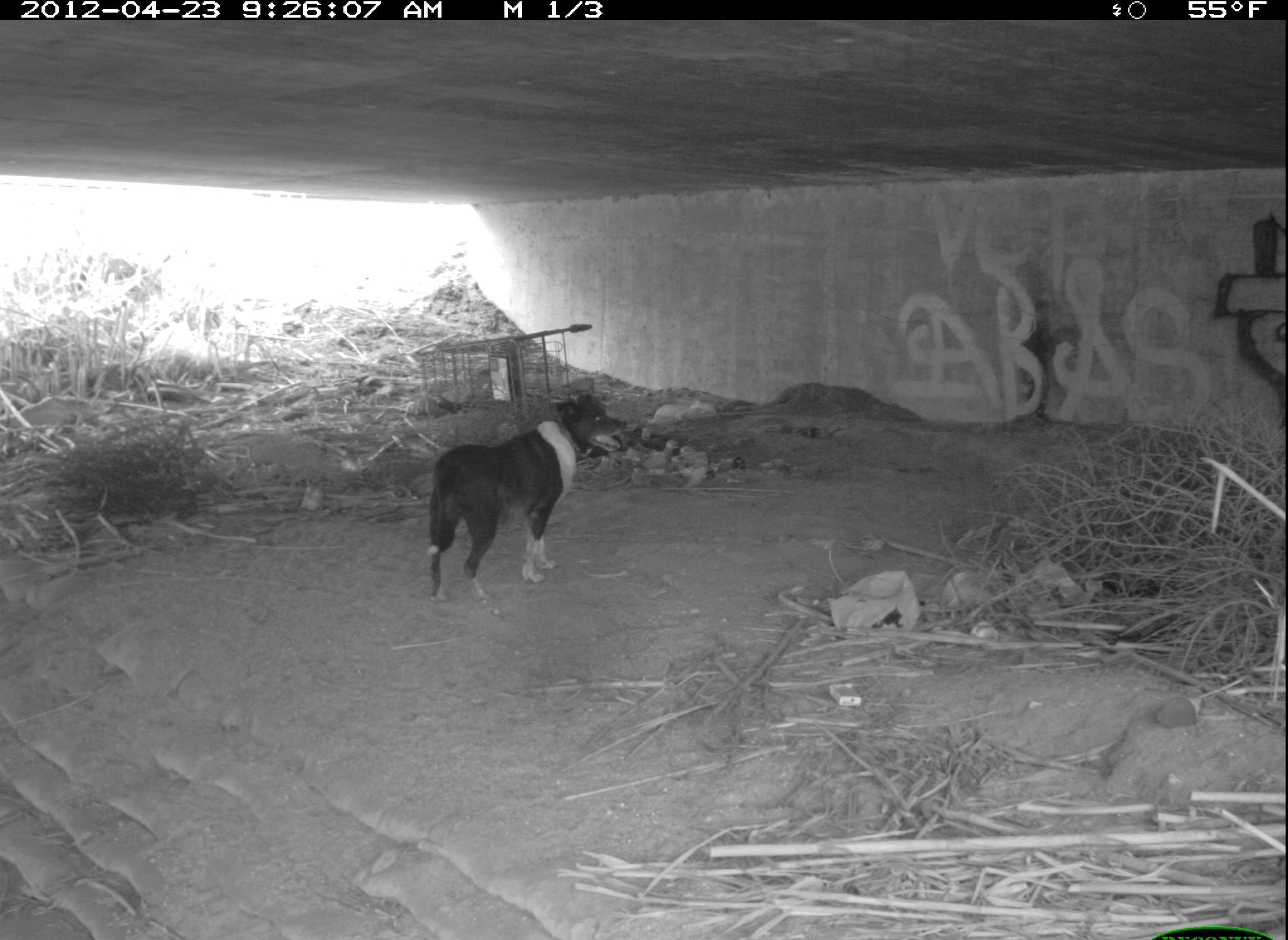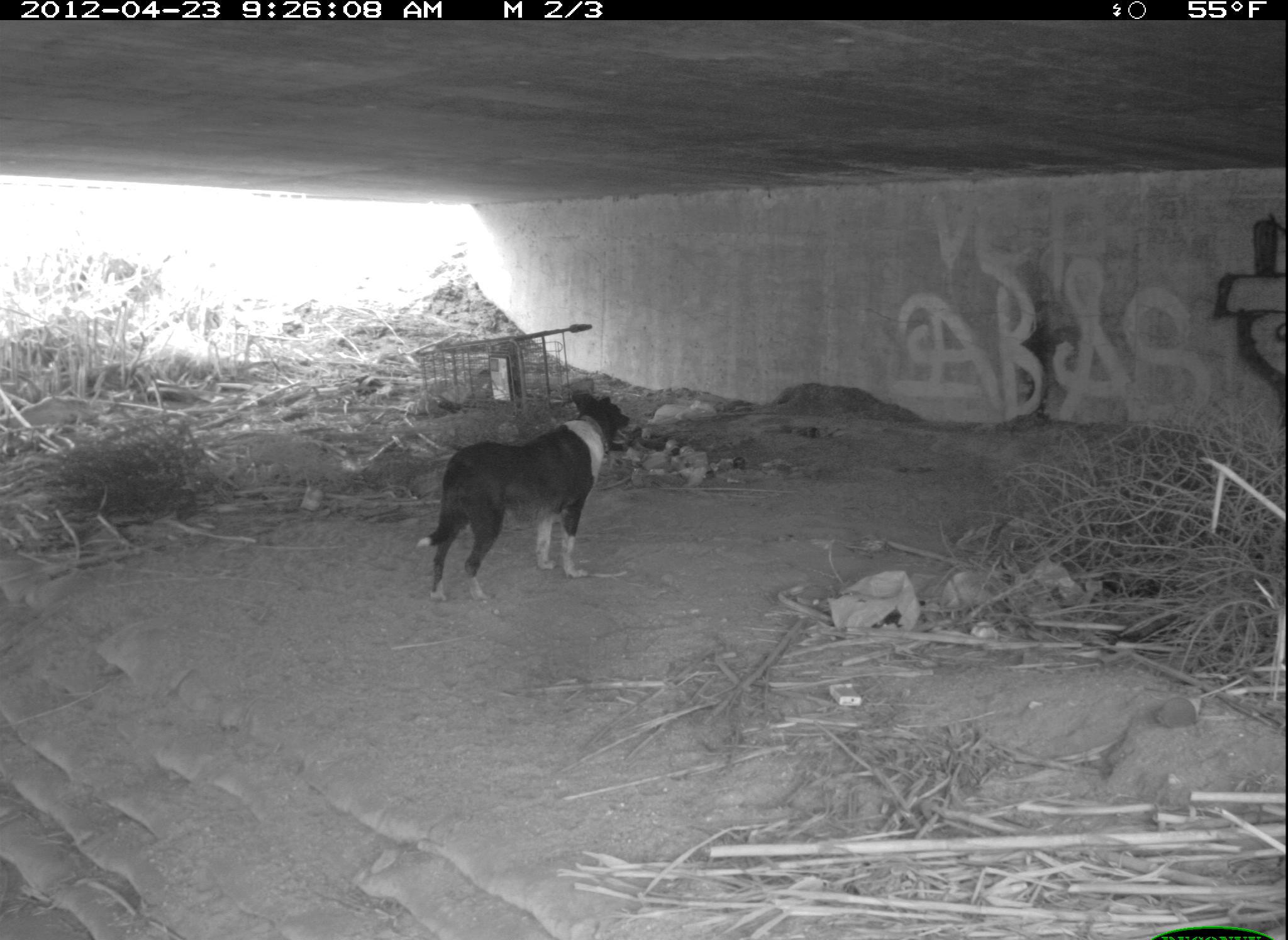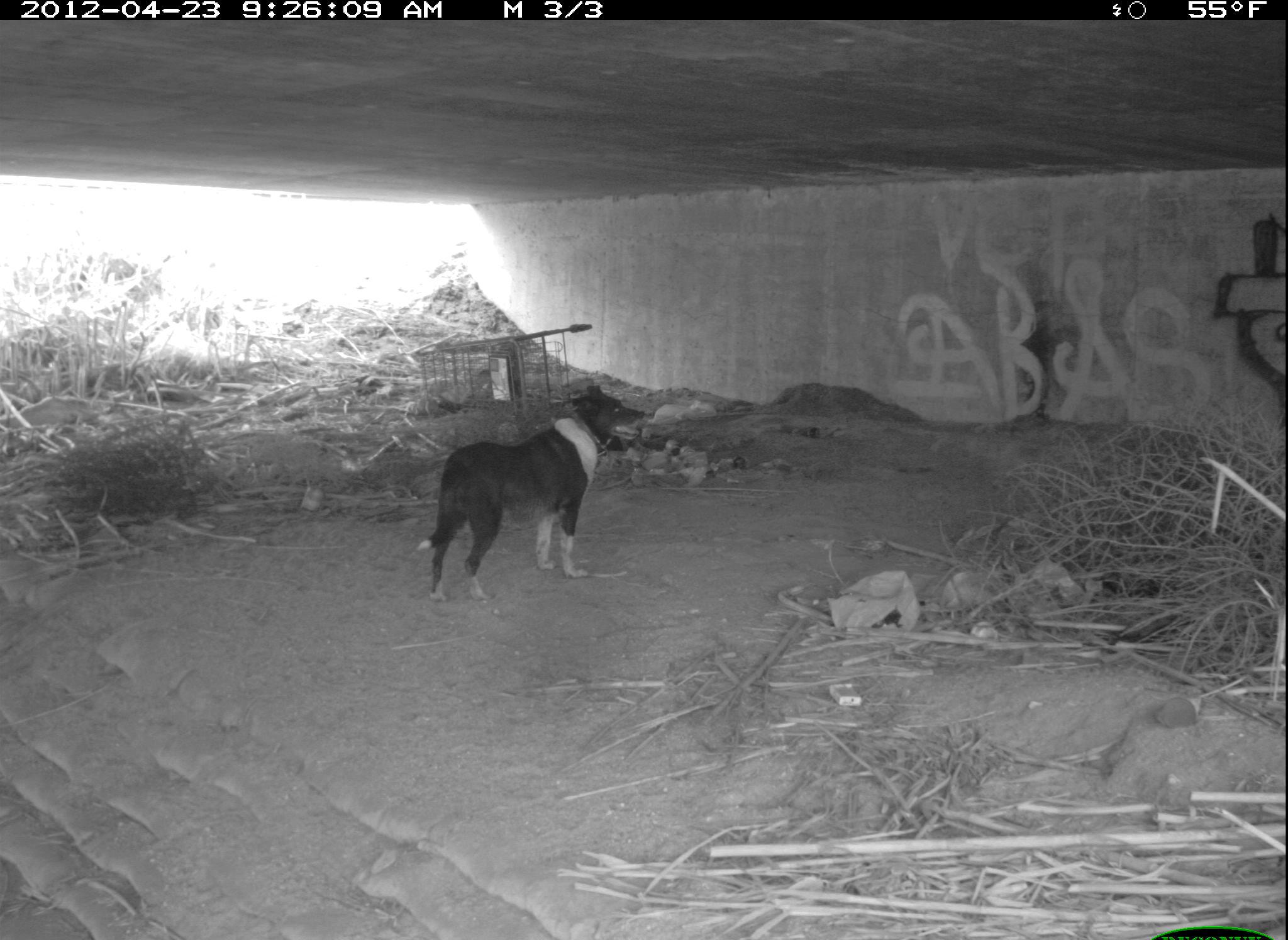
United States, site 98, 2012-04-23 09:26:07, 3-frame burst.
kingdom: Animalia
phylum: Chordata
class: Mammalia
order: Carnivora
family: Canidae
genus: Canis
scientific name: Canis familiaris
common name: domestic dog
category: dog